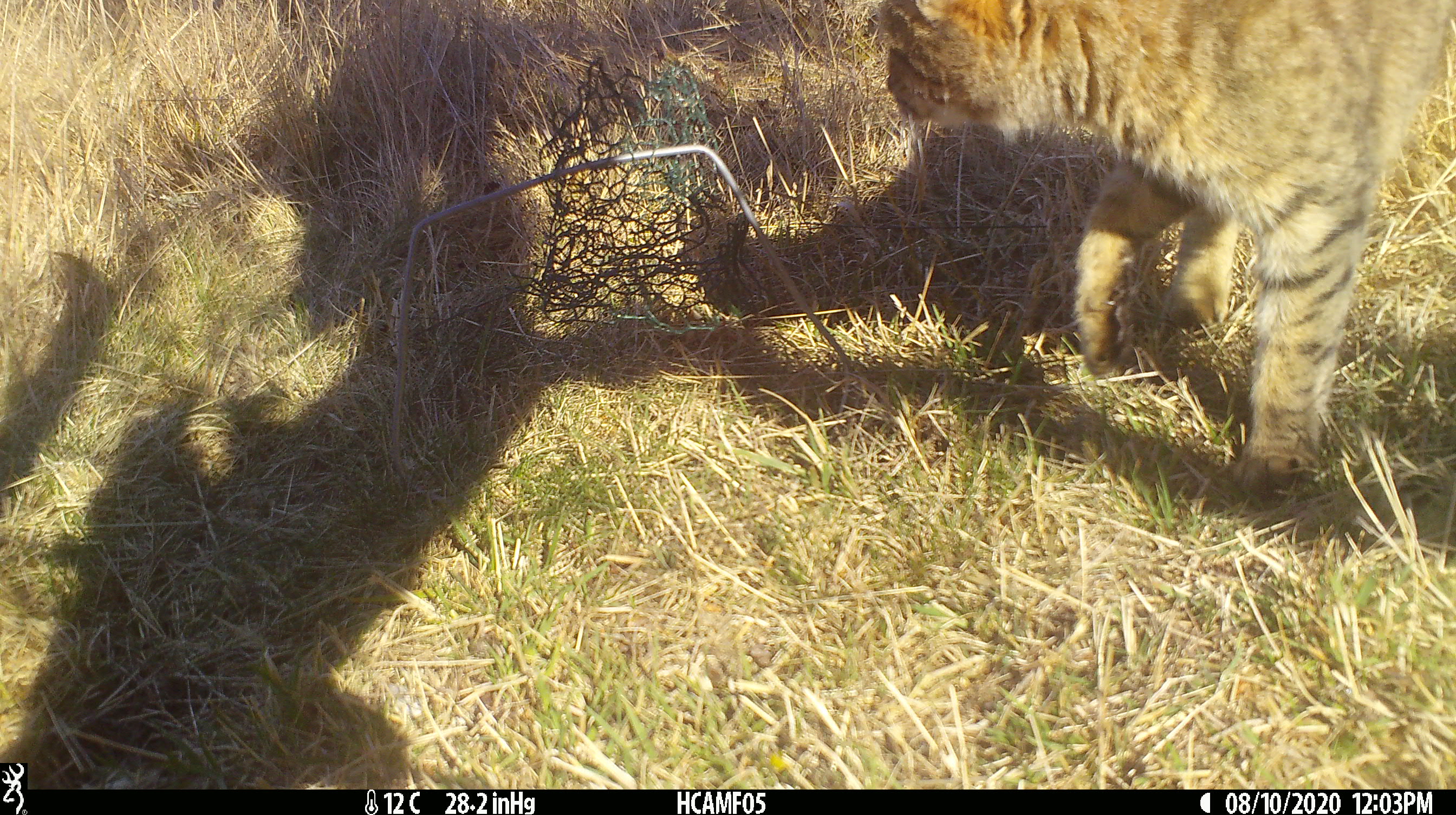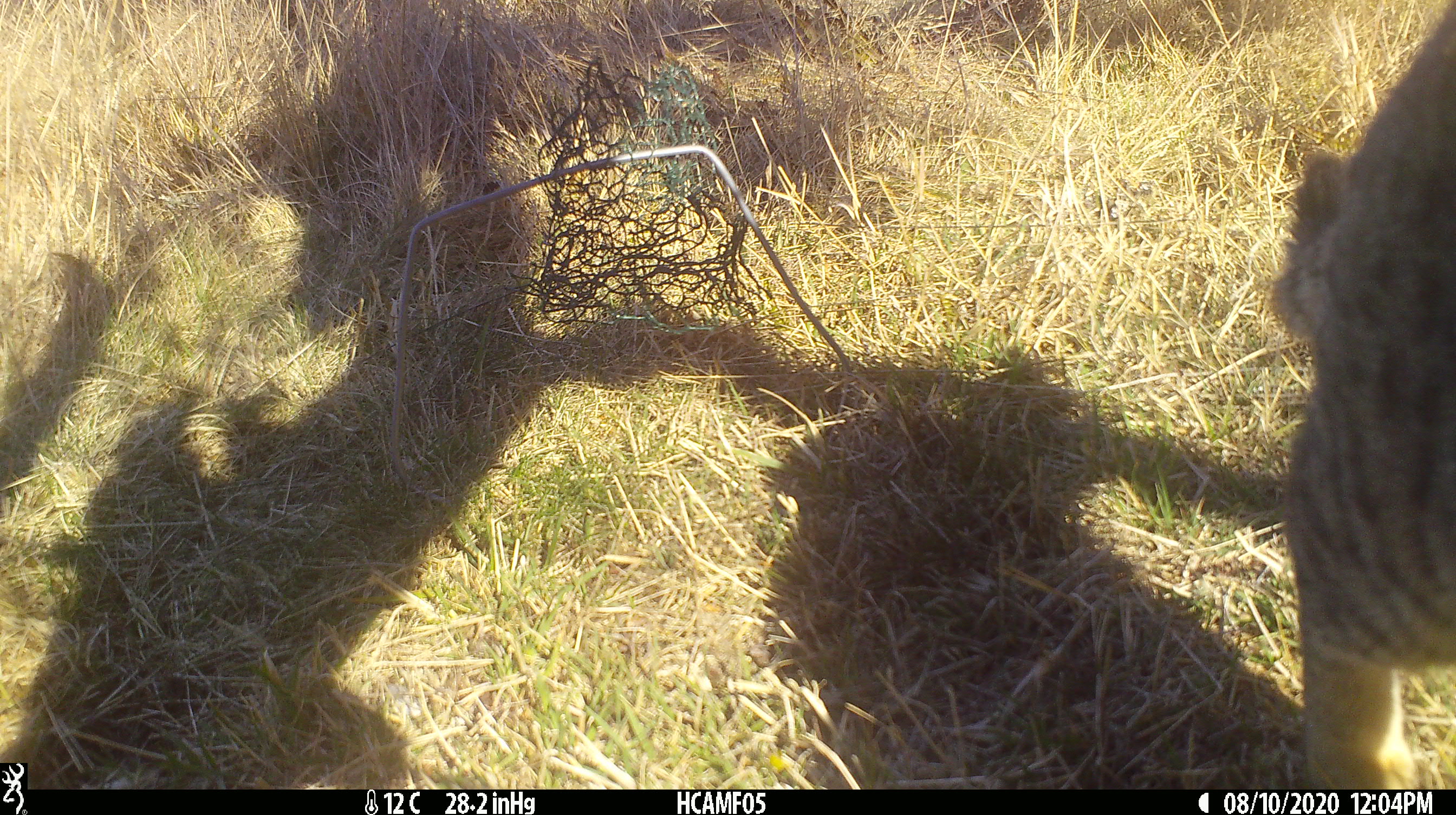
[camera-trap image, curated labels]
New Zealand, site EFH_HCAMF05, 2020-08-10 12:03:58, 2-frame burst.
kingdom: Animalia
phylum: Chordata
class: Mammalia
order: Carnivora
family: Felidae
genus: Felis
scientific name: Felis catus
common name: domestic cat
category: cat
Cat (domestic cat) (Felis catus).